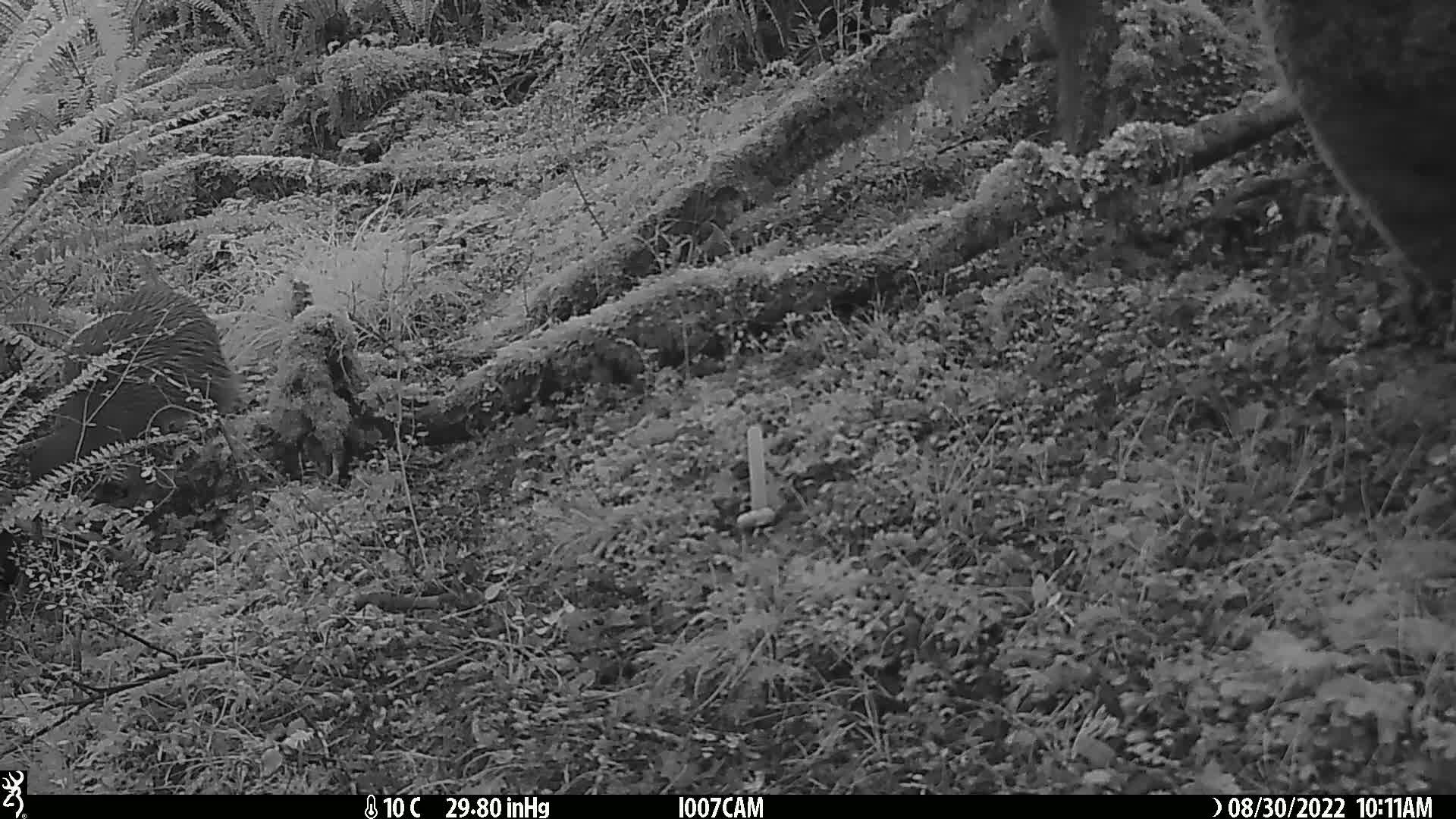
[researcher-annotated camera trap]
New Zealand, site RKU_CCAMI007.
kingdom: Animalia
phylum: Chordata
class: Aves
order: Apterygiformes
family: Apterygidae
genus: Apteryx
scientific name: Apteryx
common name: kiwi